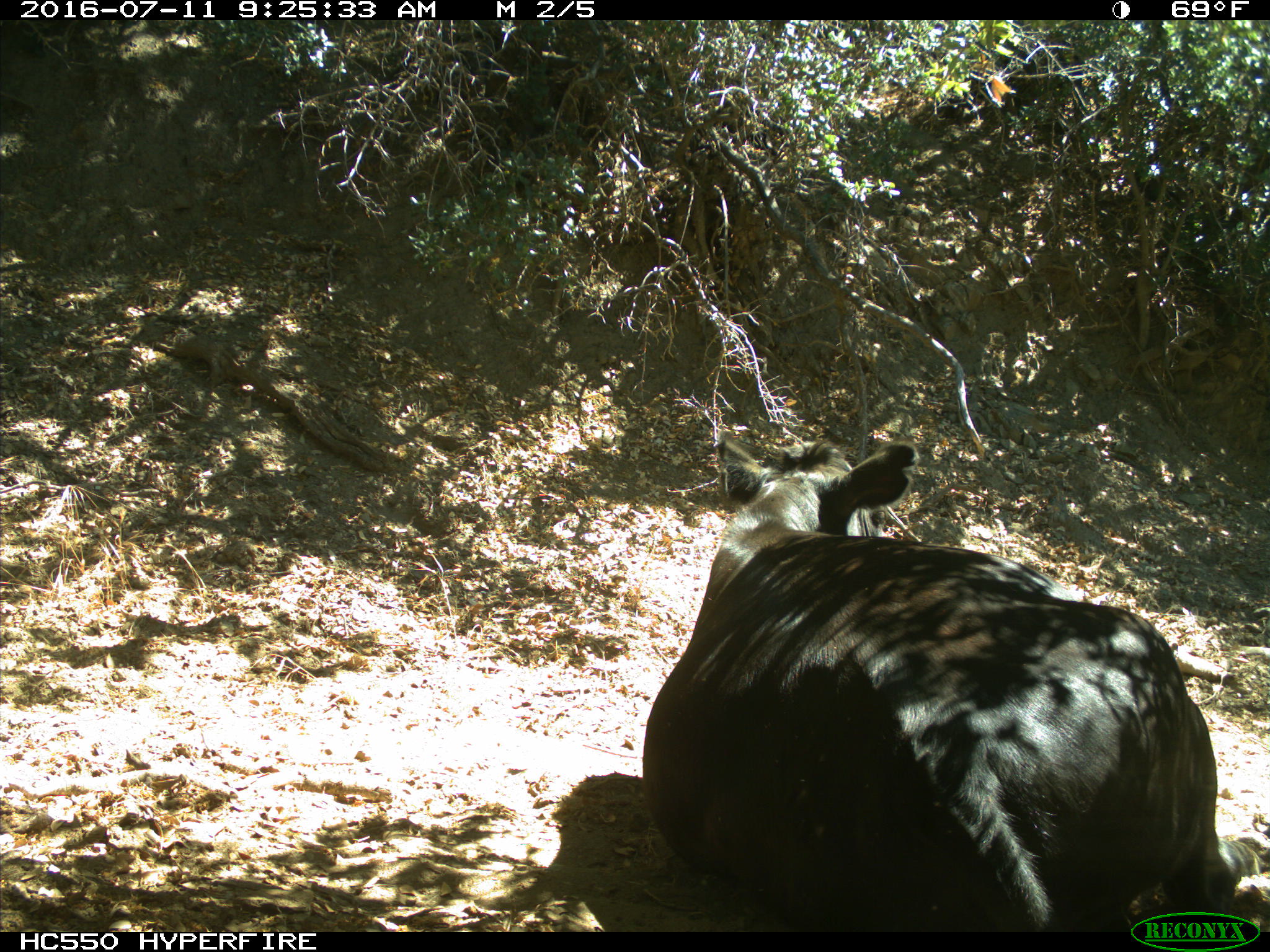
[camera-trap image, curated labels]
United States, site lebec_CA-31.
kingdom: Animalia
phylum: Chordata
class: Mammalia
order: Artiodactyla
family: Bovidae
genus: Bos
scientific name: Bos taurus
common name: domestic cow